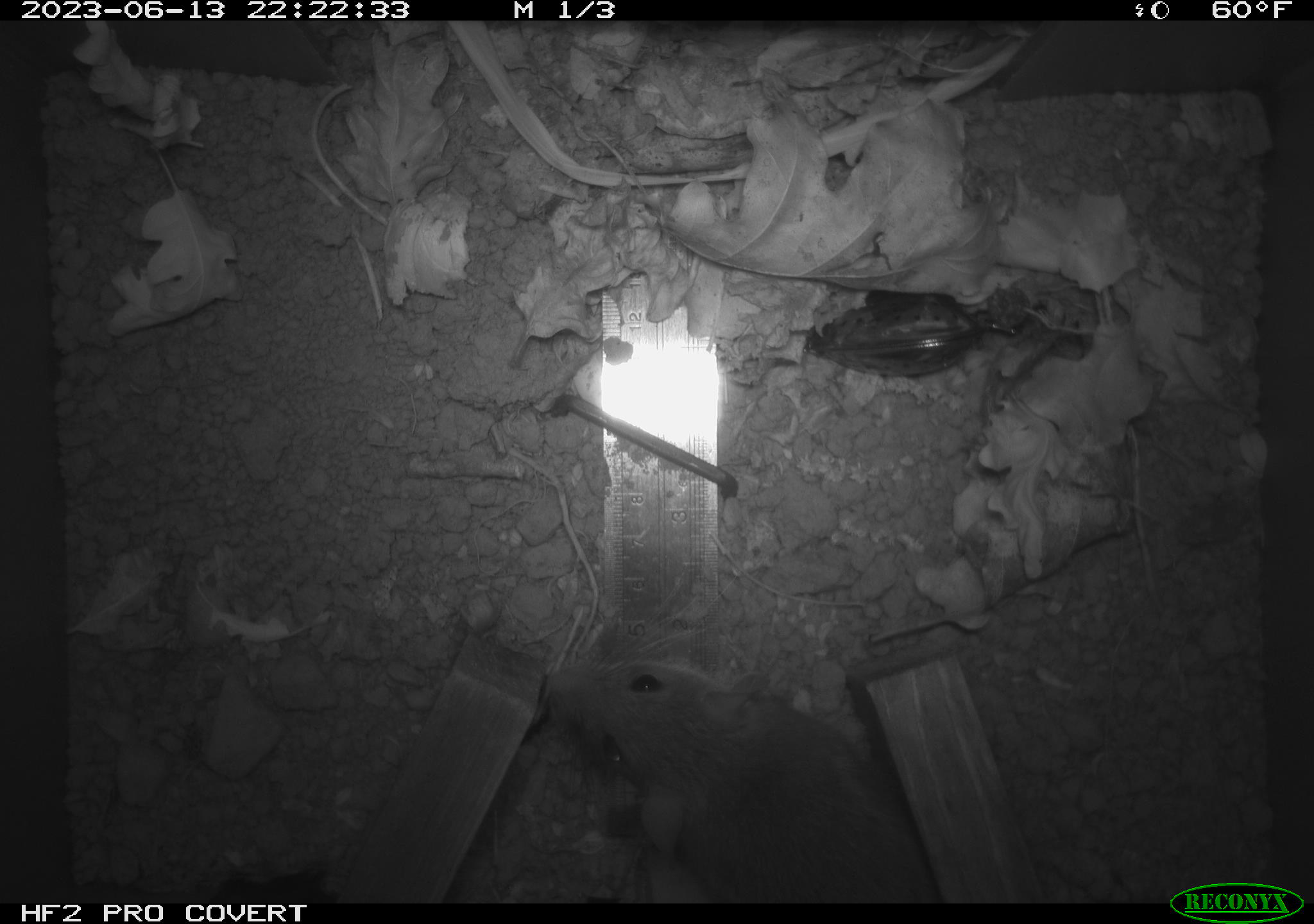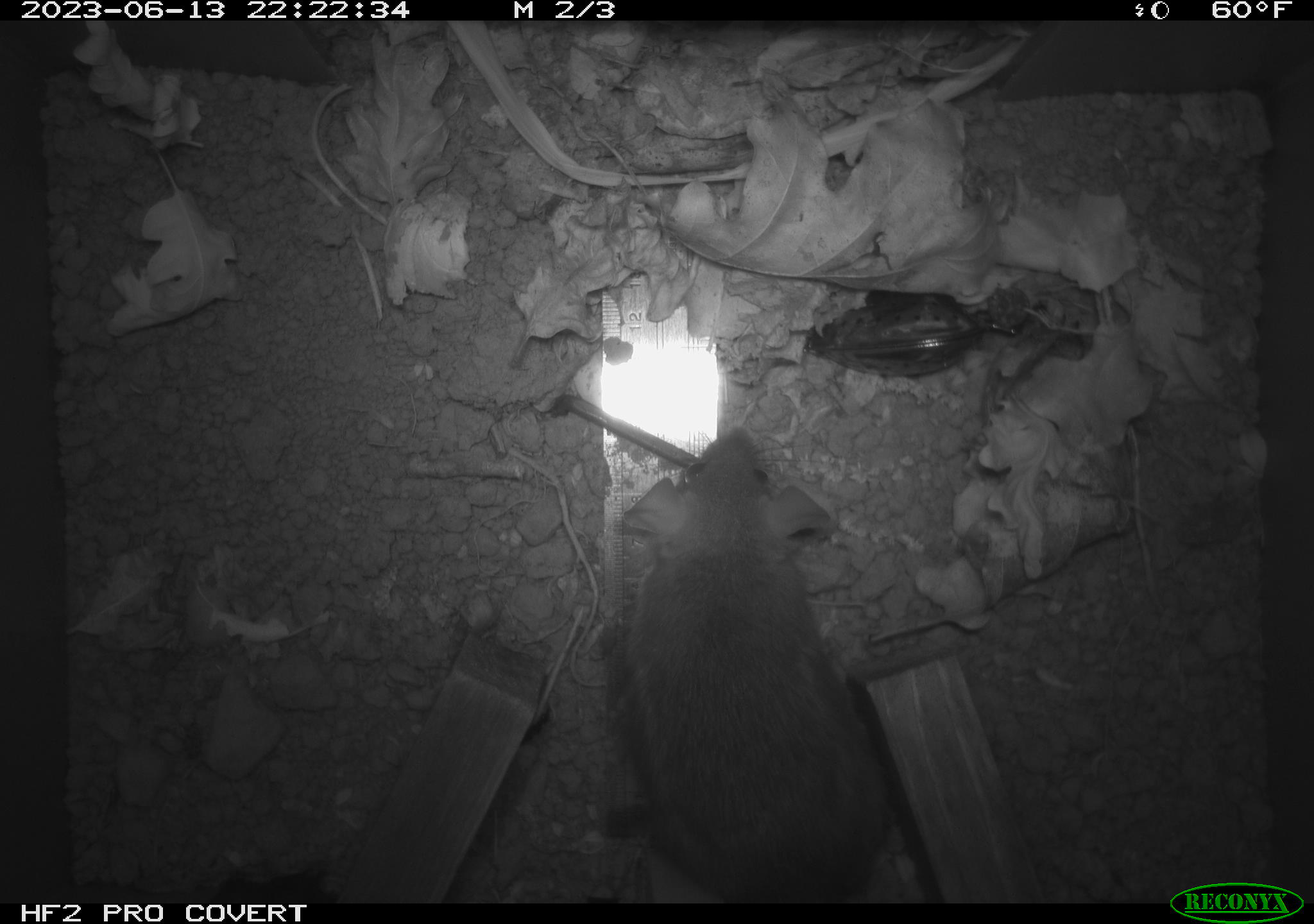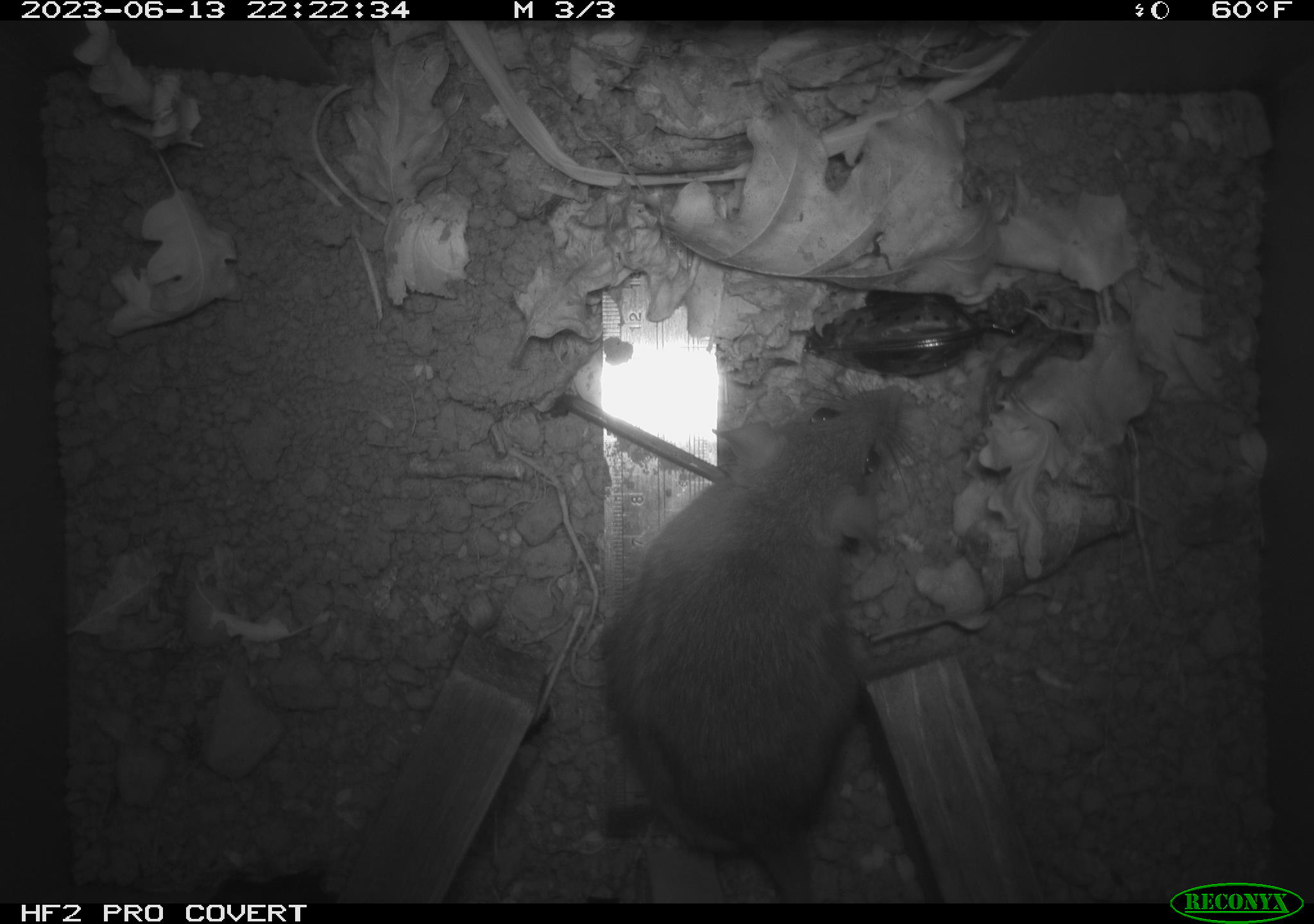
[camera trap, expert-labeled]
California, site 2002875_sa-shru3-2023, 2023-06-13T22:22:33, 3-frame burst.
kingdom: Animalia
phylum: Chordata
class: Mammalia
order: Rodentia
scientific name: Rodentia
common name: mouse species